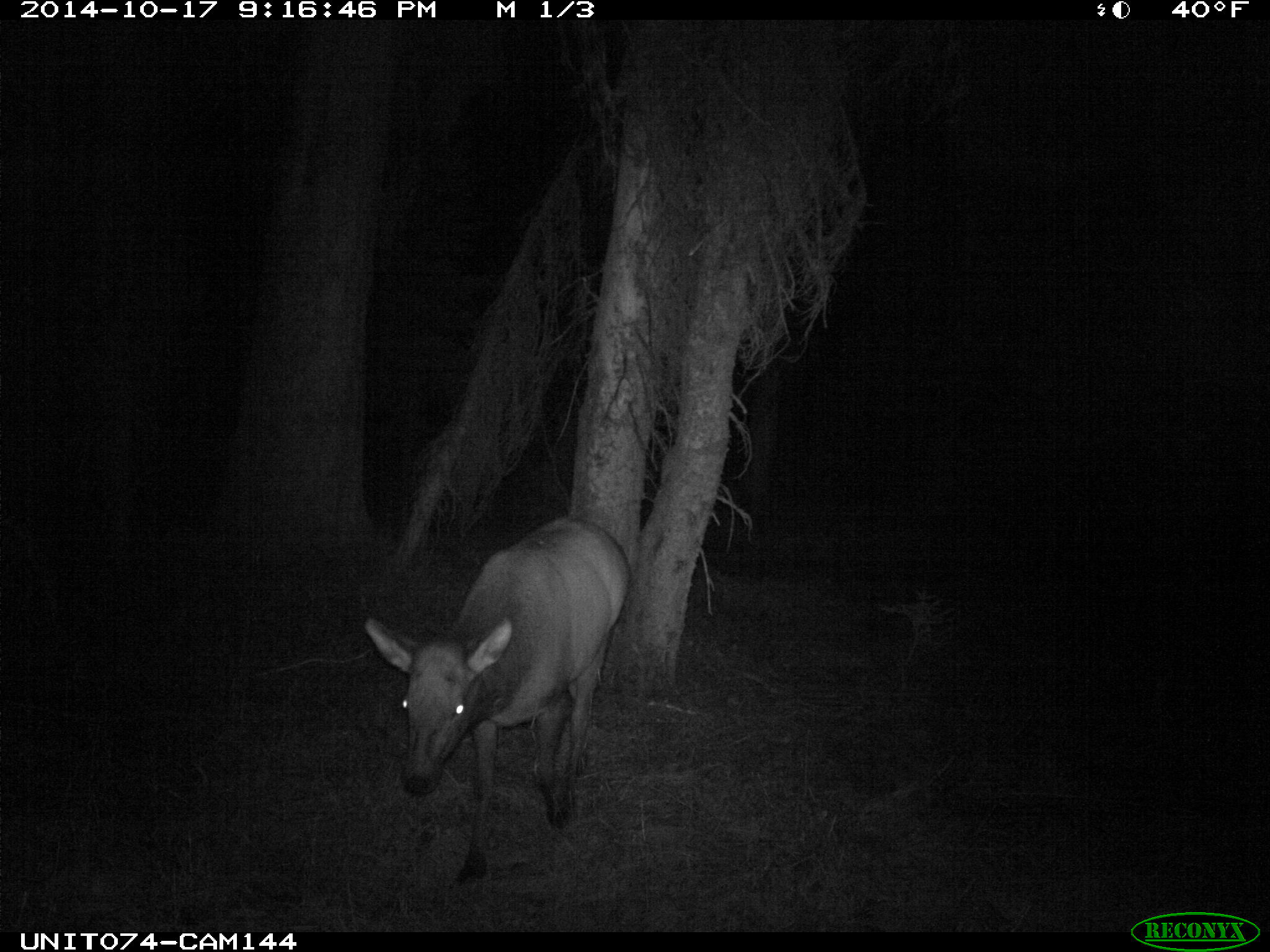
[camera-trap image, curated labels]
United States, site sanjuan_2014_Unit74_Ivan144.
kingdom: Animalia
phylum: Chordata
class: Mammalia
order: Artiodactyla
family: Cervidae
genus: Cervus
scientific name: Cervus elaphus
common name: red deer